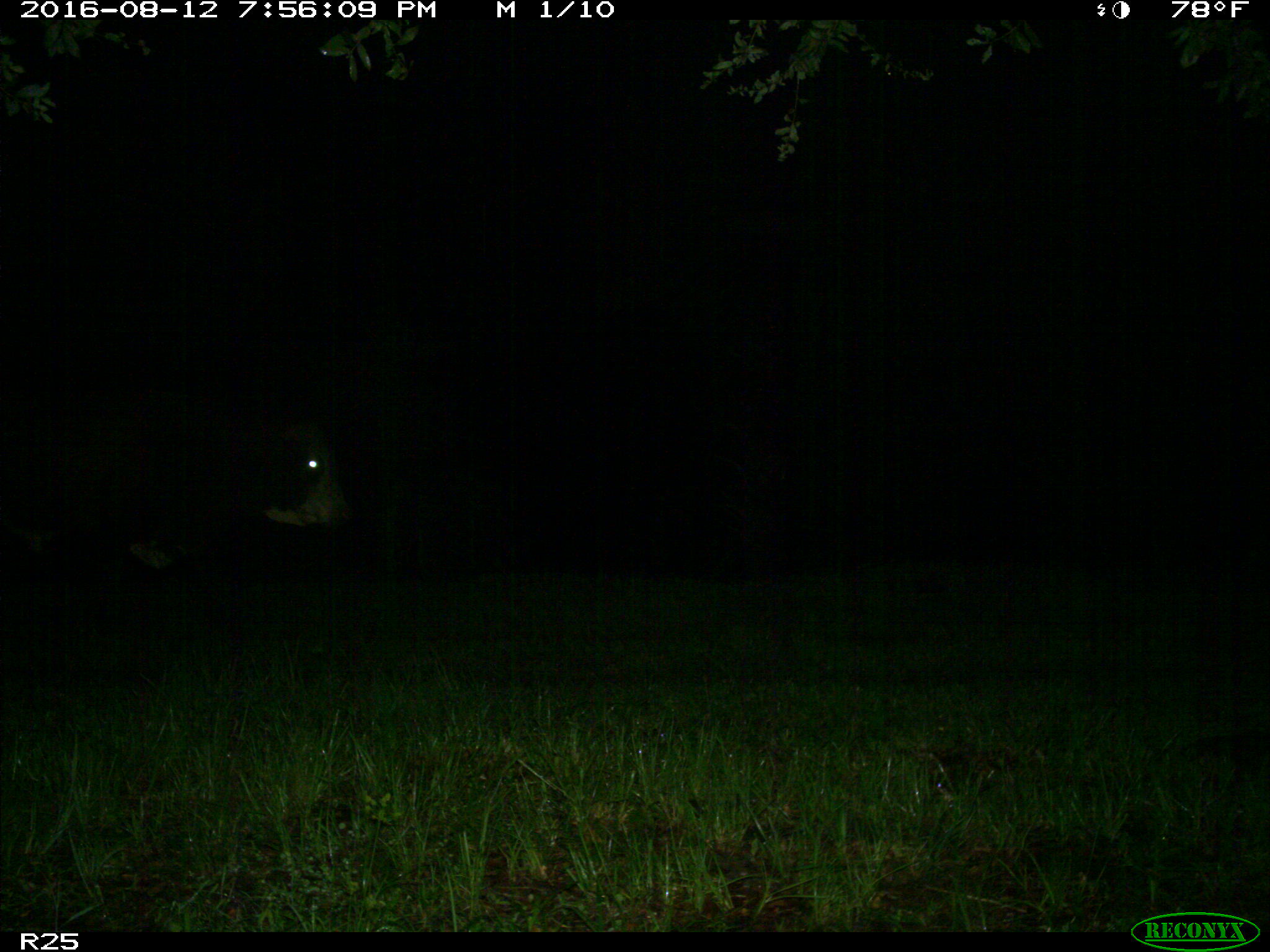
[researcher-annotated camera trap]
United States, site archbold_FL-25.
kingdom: Animalia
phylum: Chordata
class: Mammalia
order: Artiodactyla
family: Bovidae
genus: Bos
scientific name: Bos taurus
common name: domestic cow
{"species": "Bos taurus (domestic cow)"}